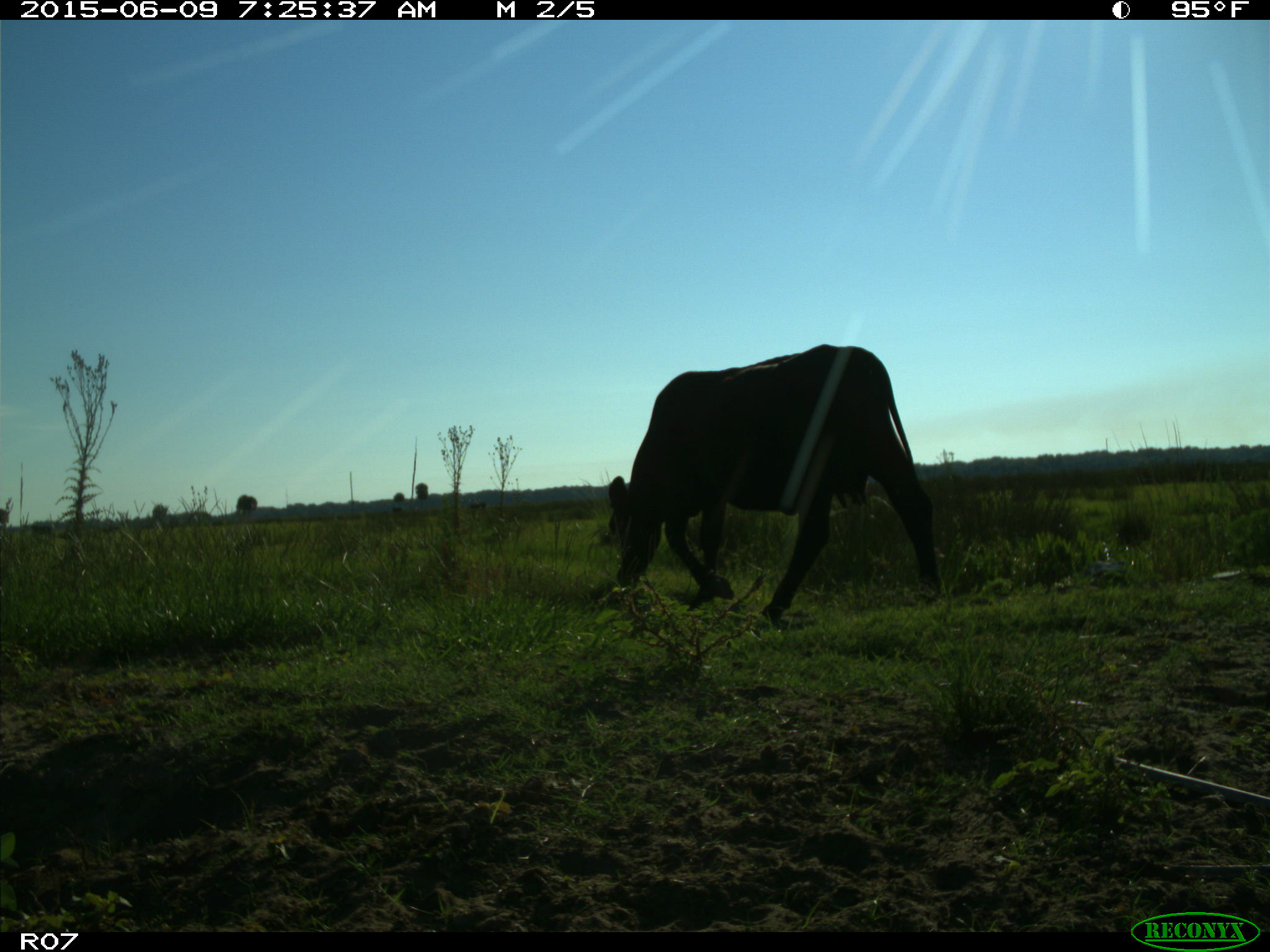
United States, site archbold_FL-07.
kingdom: Animalia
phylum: Chordata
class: Mammalia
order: Artiodactyla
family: Bovidae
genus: Bos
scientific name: Bos taurus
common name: domestic cow